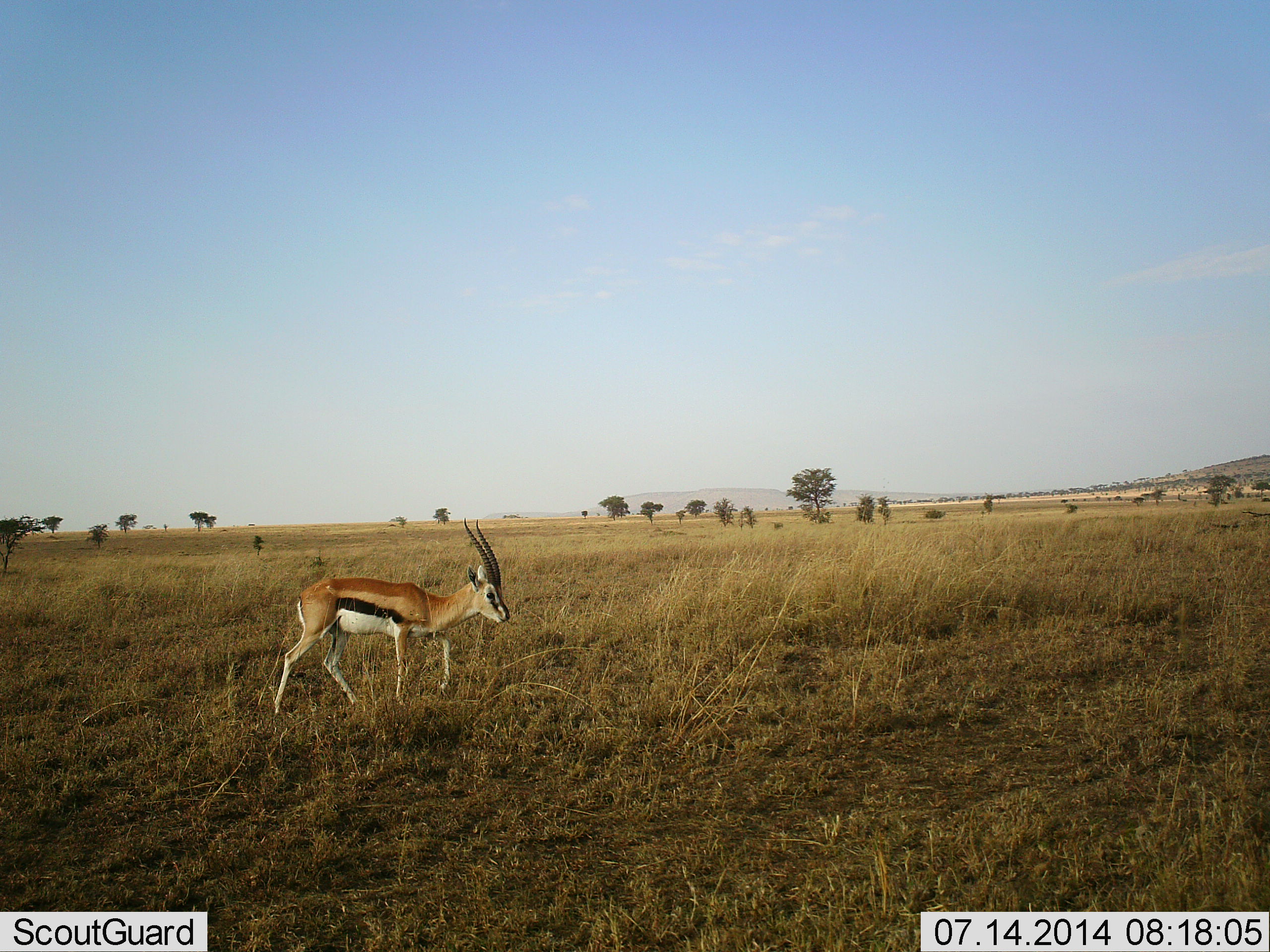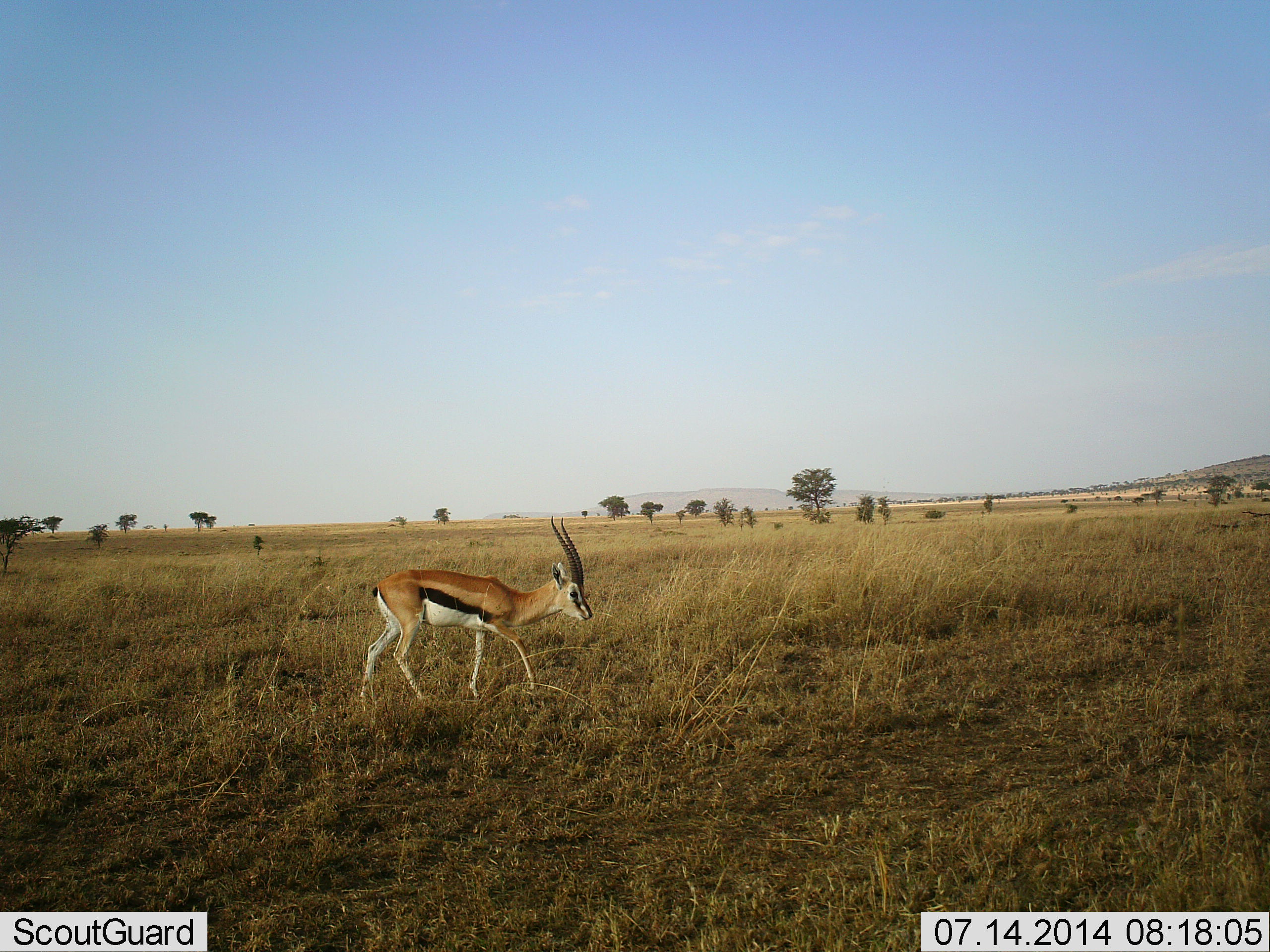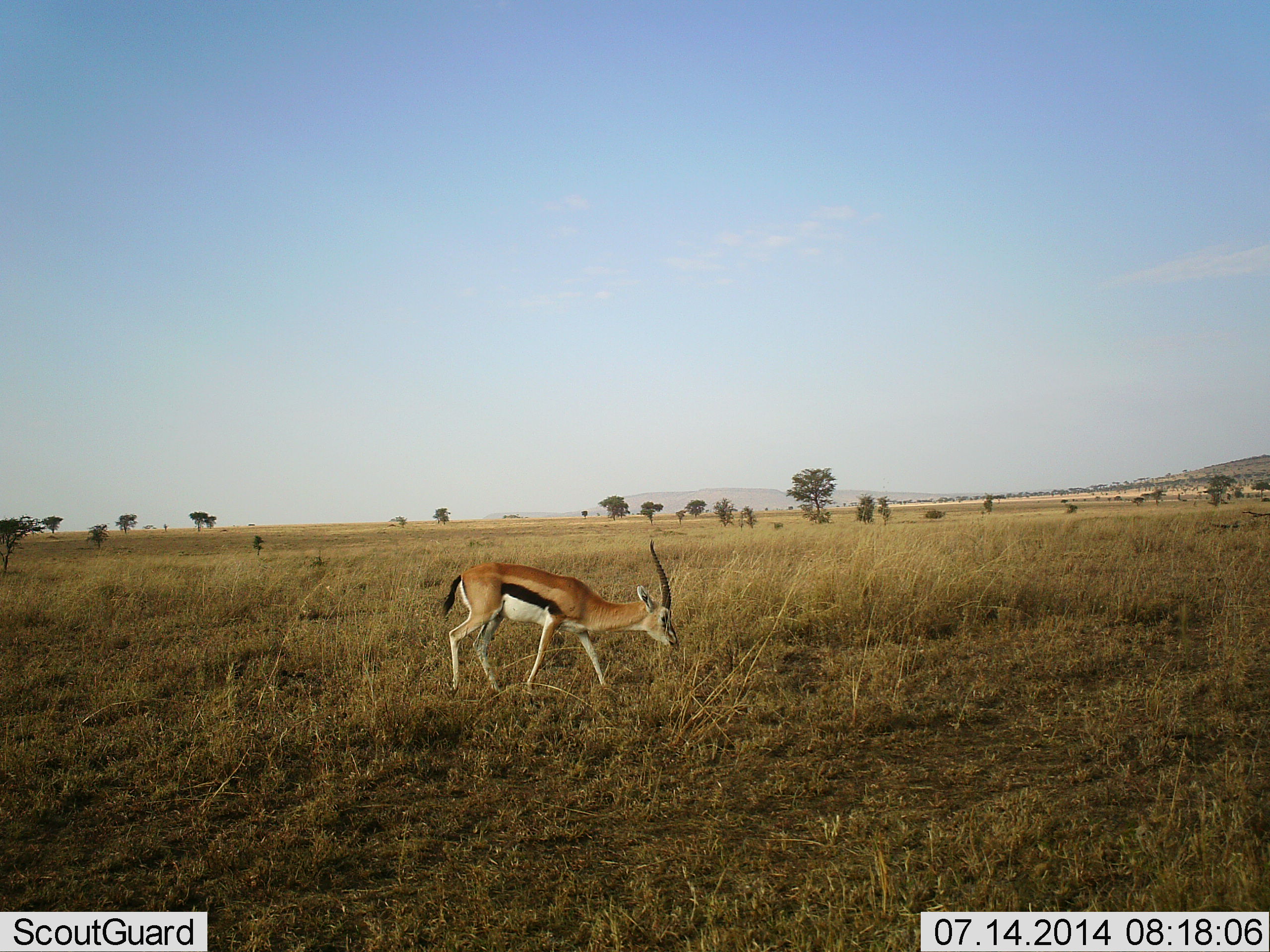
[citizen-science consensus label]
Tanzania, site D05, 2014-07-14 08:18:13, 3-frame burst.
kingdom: Animalia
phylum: Chordata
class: Mammalia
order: Artiodactyla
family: Bovidae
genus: Eudorcas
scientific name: Eudorcas thomsonii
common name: thomson's gazelle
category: gazellethomsons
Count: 1.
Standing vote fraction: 0%.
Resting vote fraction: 0%.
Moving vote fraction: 90%.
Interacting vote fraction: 0%.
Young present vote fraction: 0%.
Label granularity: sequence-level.